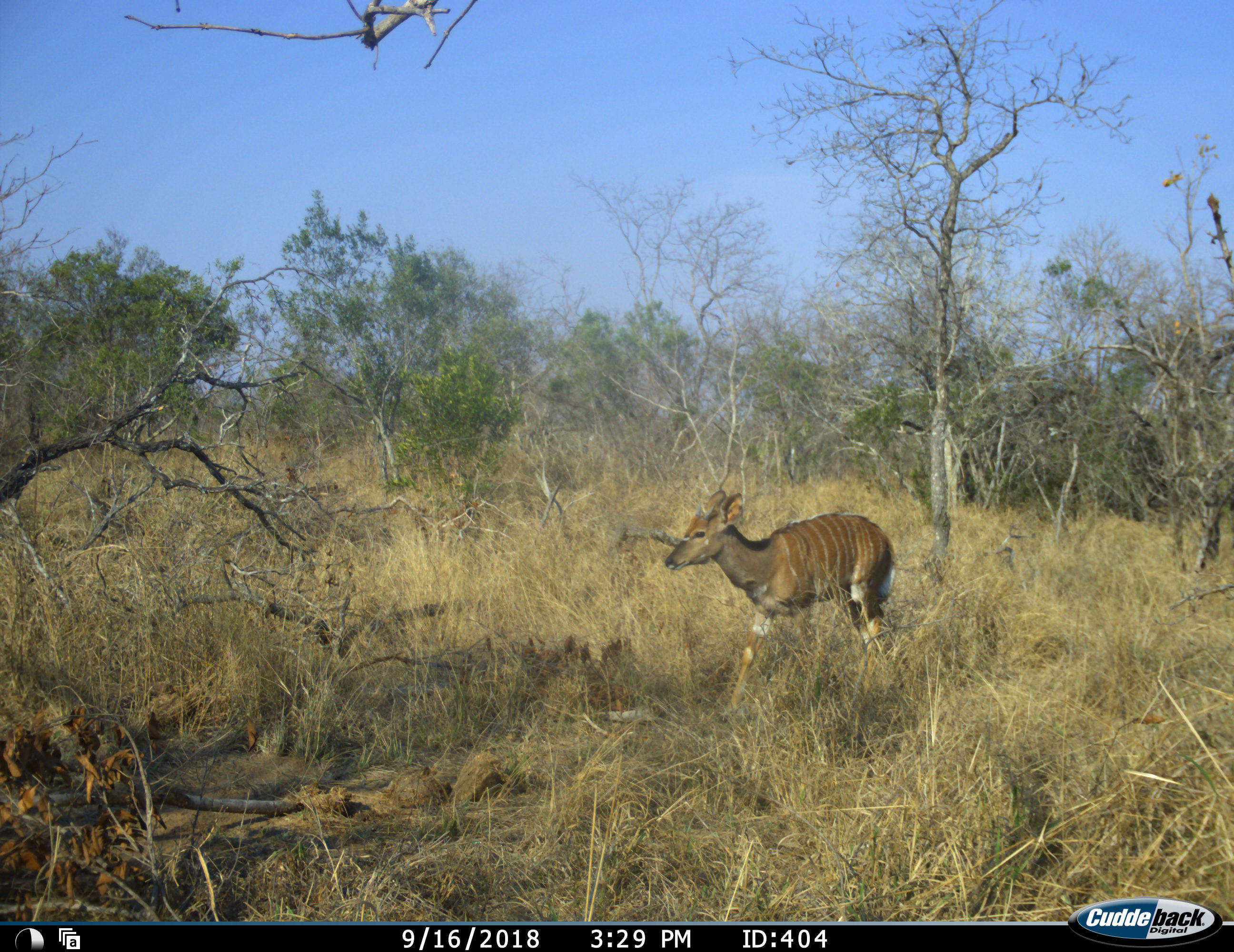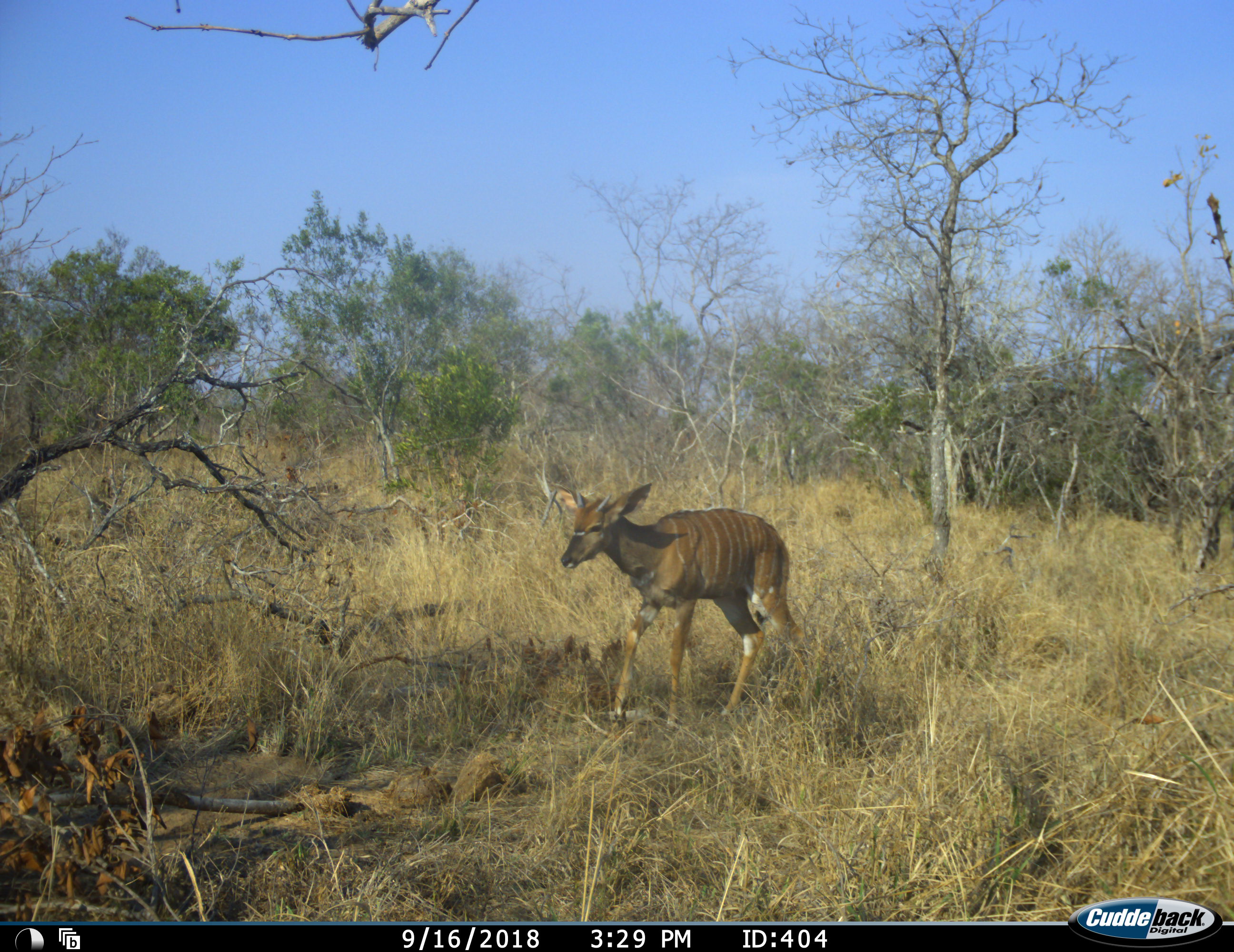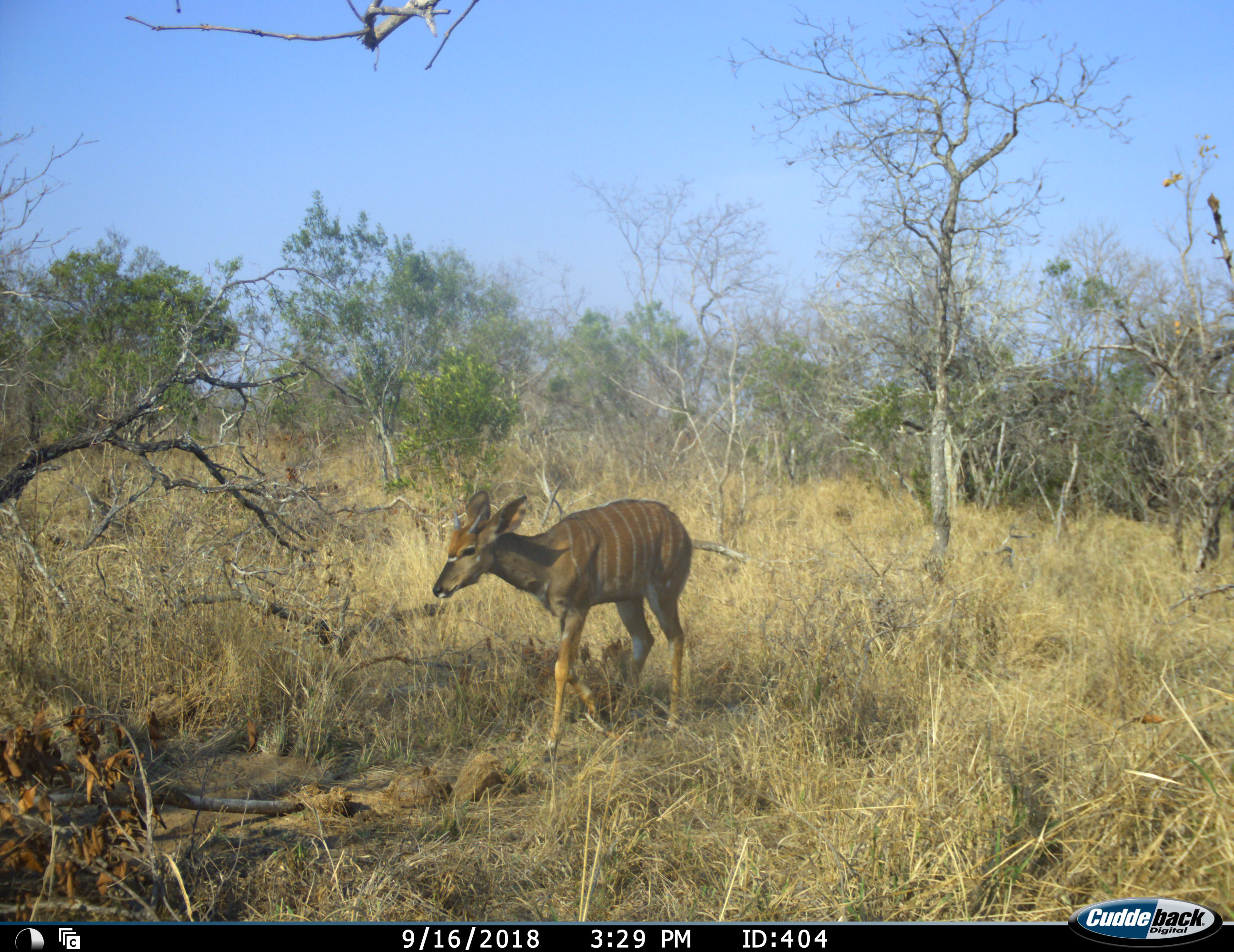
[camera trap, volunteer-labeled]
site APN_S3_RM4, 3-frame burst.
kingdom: Animalia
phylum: Chordata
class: Mammalia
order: Artiodactyla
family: Bovidae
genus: Tragelaphus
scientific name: Tragelaphus angasii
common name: nyala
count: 1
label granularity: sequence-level